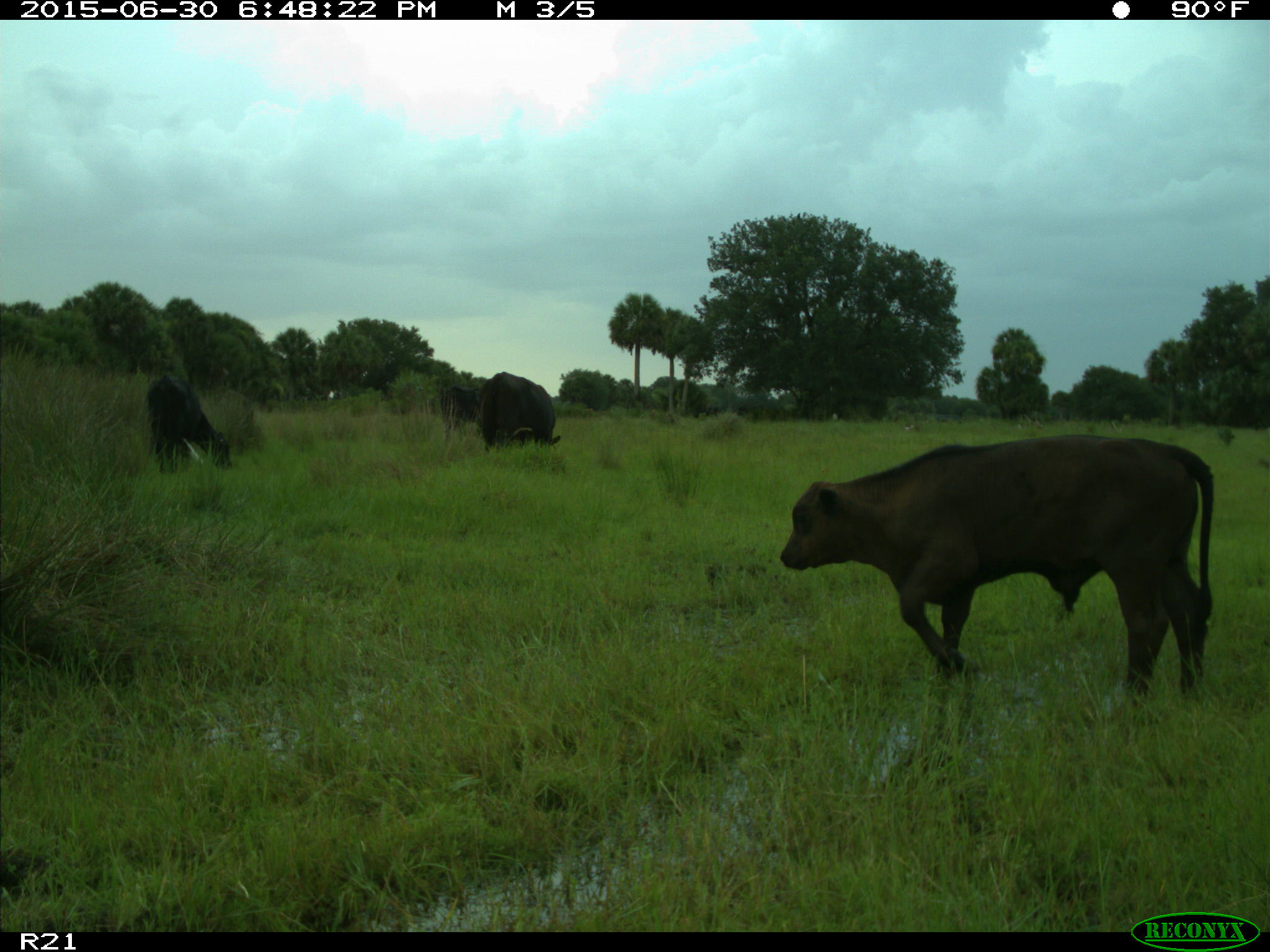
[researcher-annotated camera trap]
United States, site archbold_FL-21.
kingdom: Animalia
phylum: Chordata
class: Mammalia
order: Artiodactyla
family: Bovidae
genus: Bos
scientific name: Bos taurus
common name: domestic cow